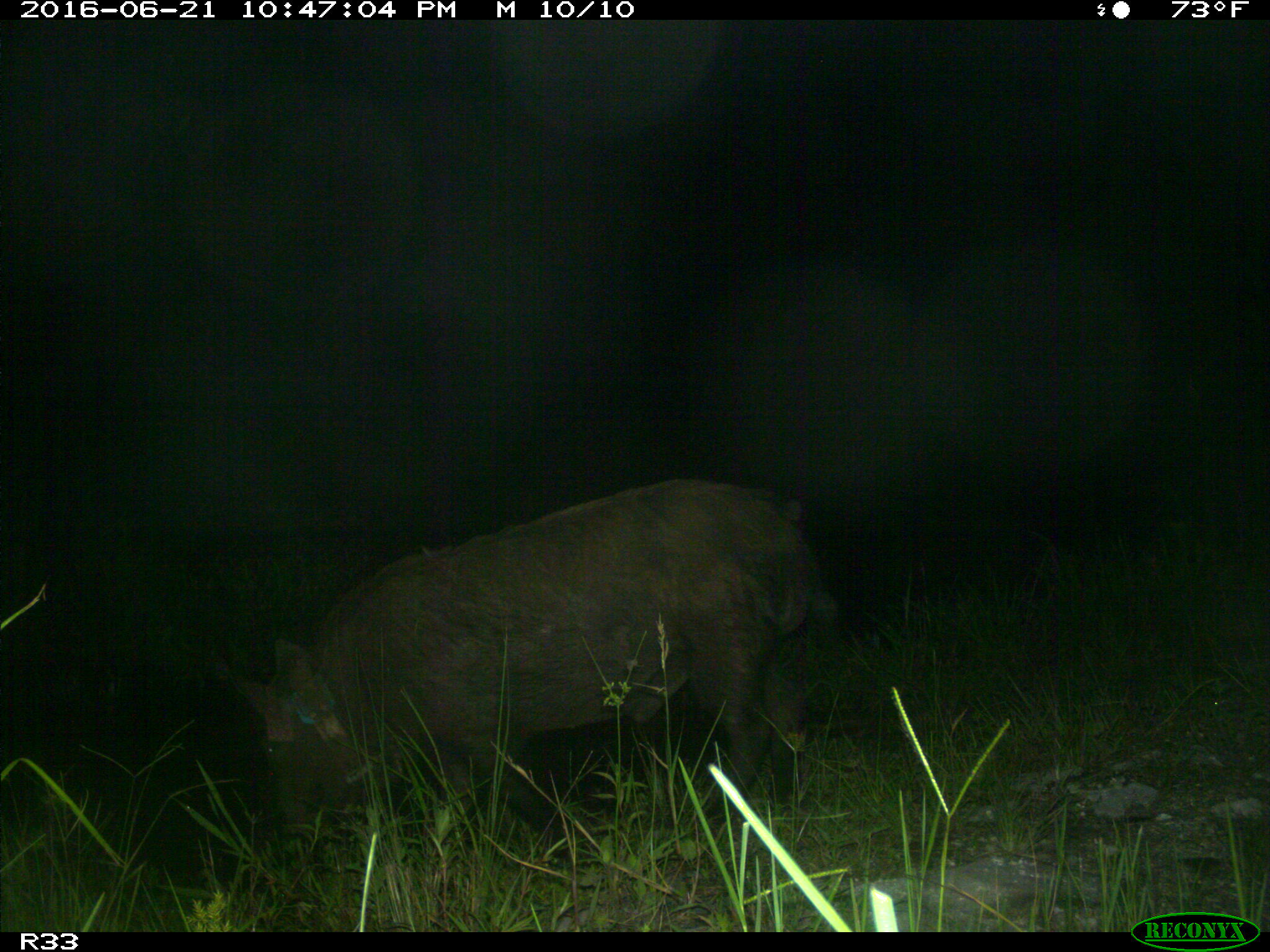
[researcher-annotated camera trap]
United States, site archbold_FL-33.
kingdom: Animalia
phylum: Chordata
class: Mammalia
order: Artiodactyla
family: Suidae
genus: Sus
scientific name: Sus scrofa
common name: wild boar